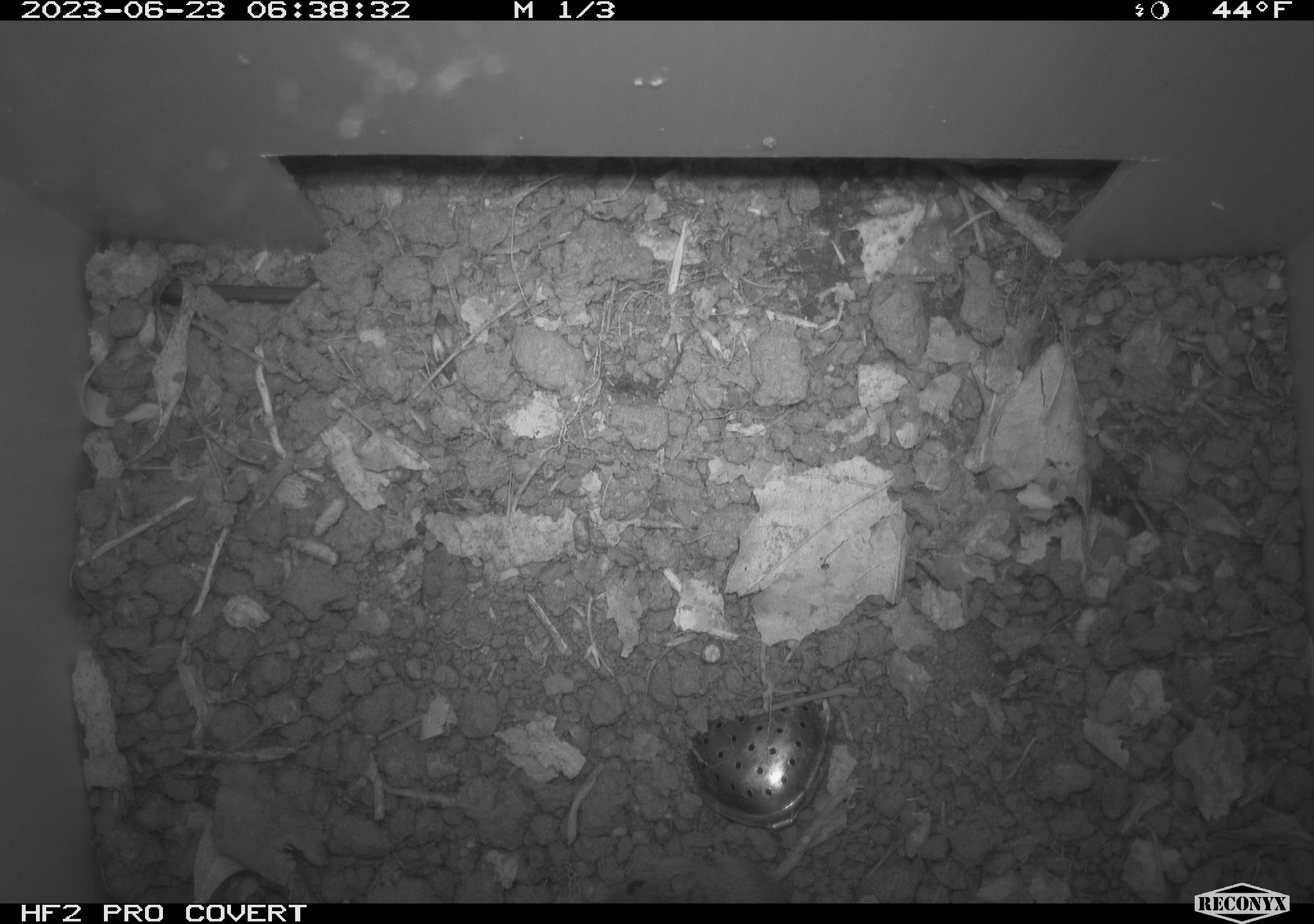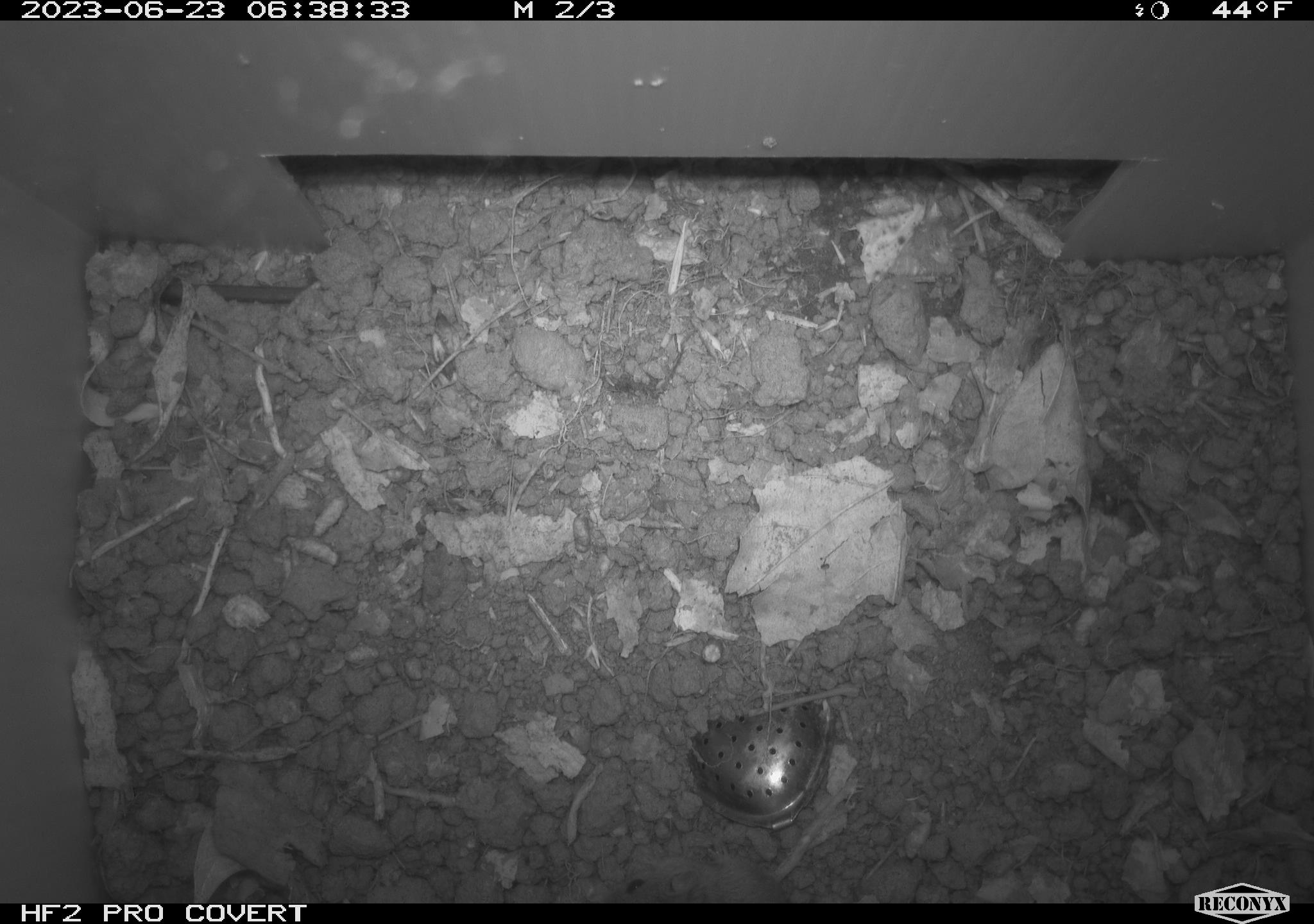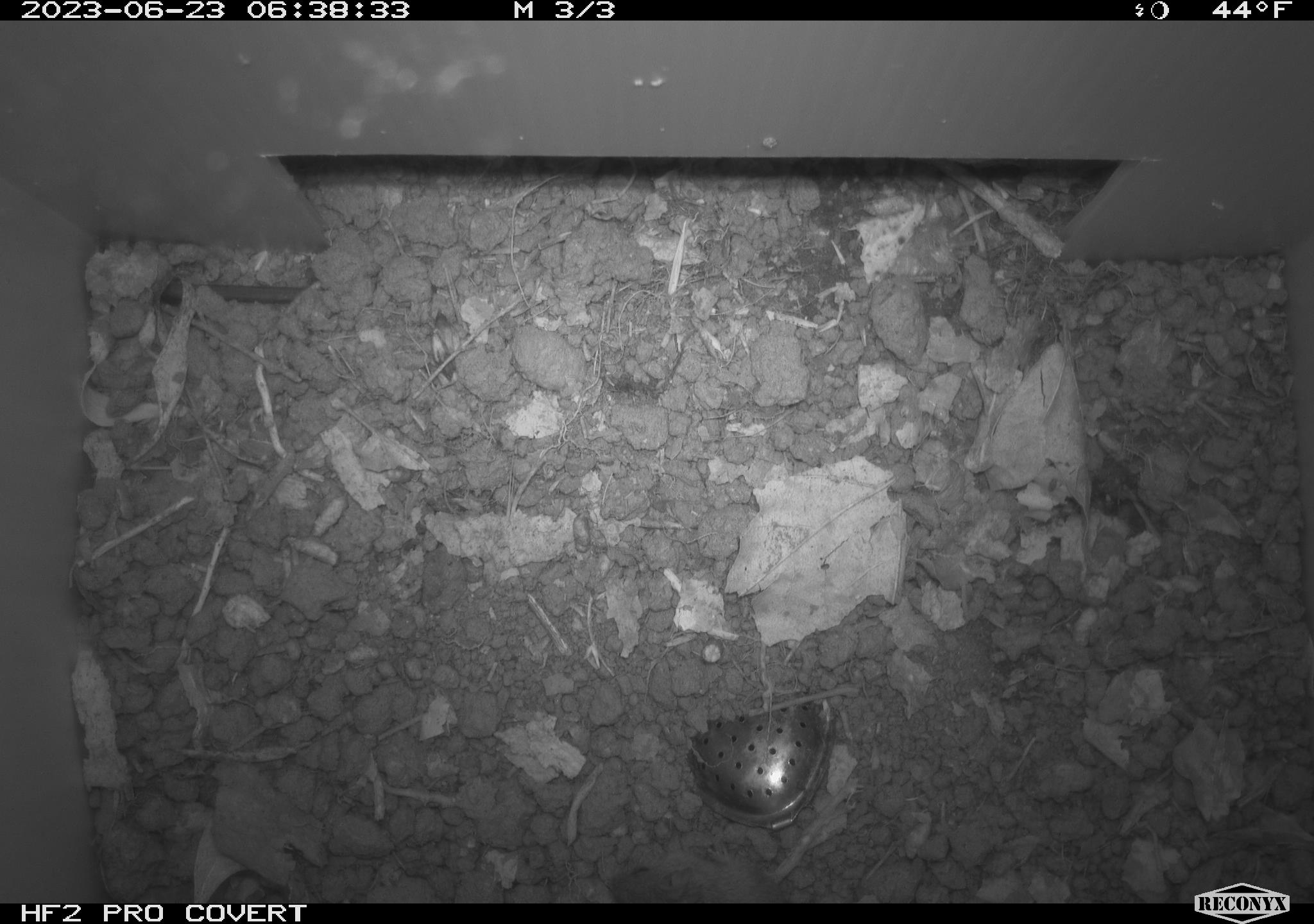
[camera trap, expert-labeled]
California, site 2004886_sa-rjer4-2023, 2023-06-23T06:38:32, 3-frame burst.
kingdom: Animalia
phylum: Chordata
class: Mammalia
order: Rodentia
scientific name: Rodentia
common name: mouse species